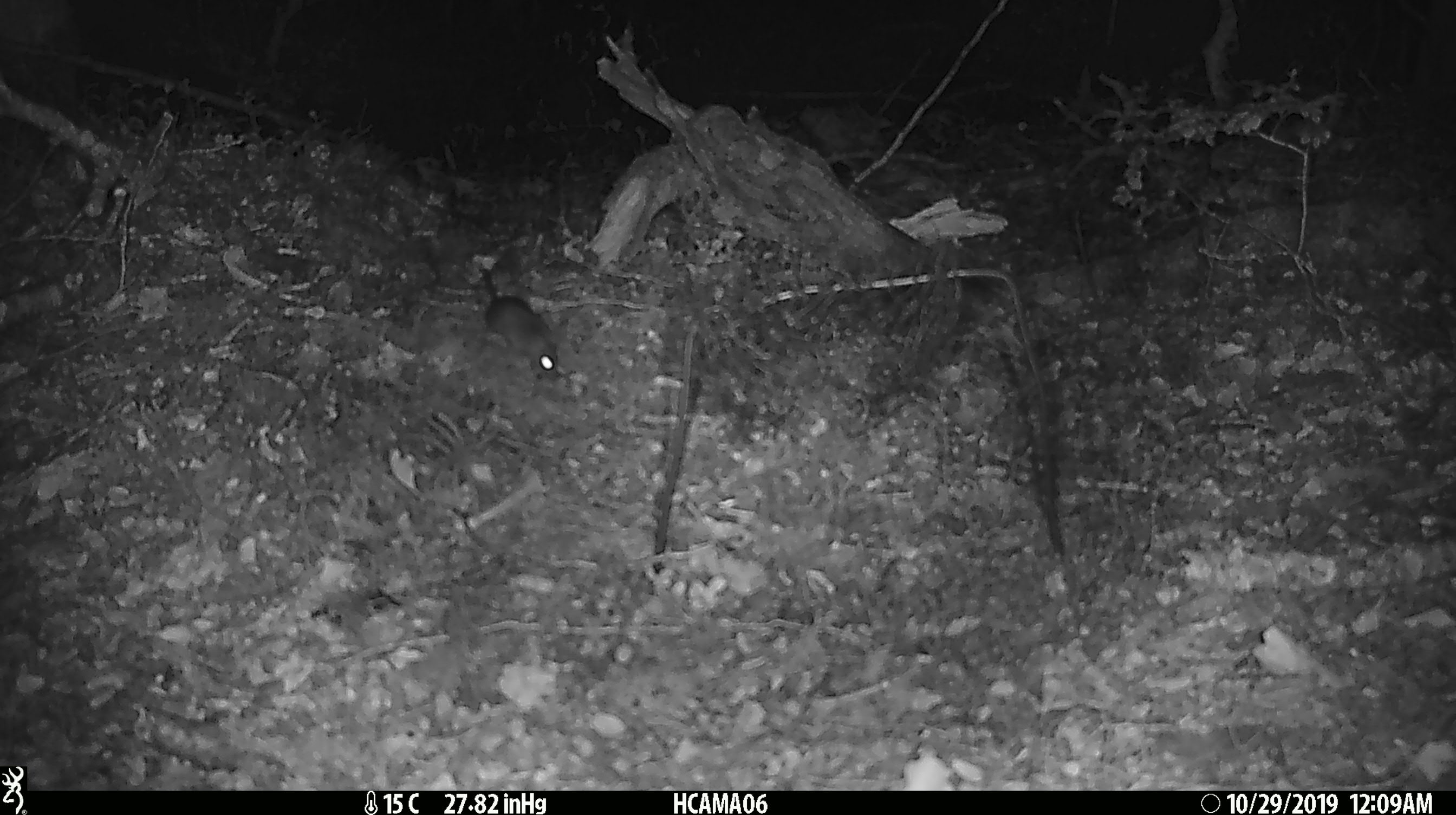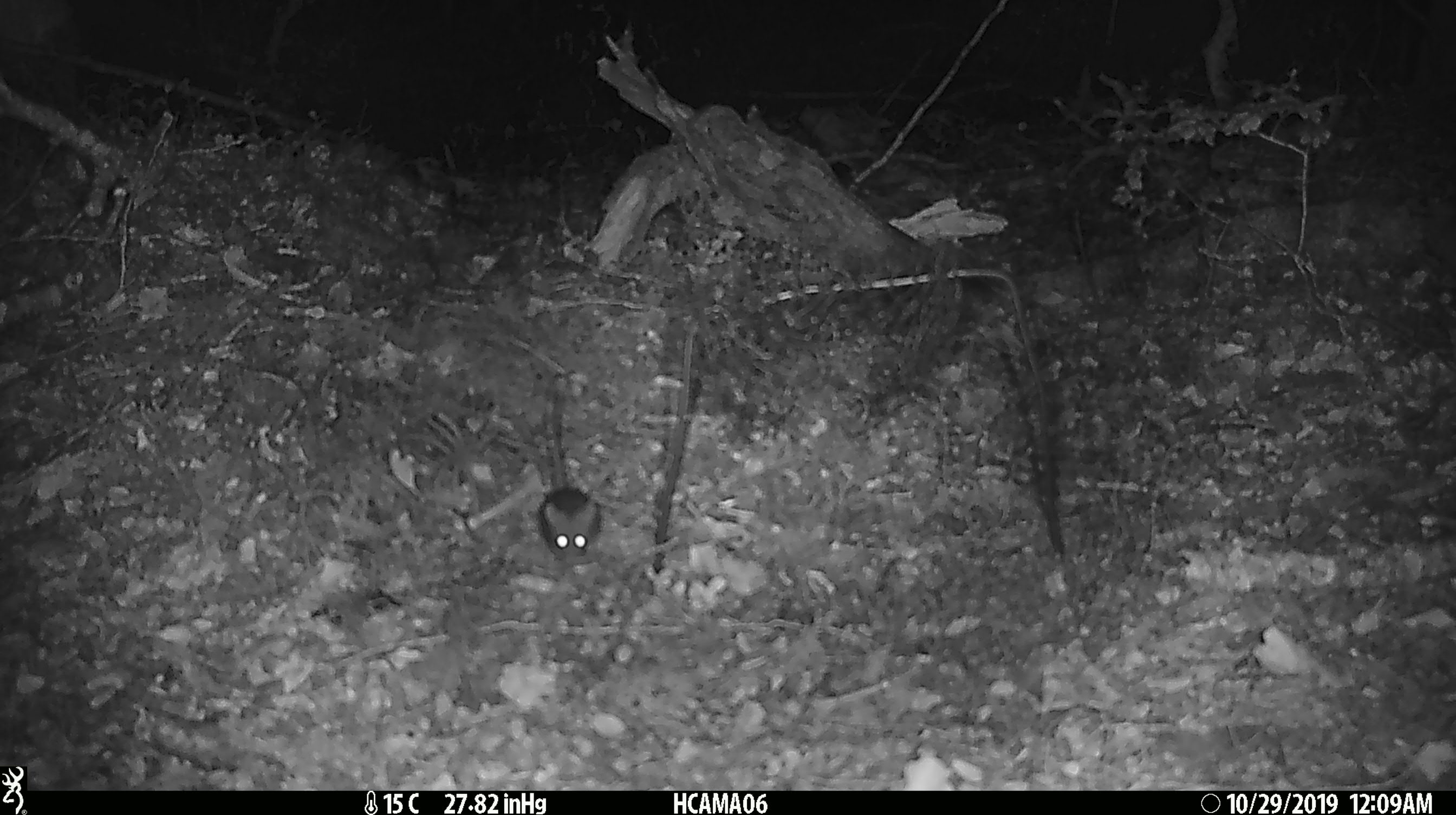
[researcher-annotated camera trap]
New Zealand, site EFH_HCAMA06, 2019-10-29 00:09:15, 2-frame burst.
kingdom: Animalia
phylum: Chordata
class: Mammalia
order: Rodentia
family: Muridae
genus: Mus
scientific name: Mus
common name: mouse